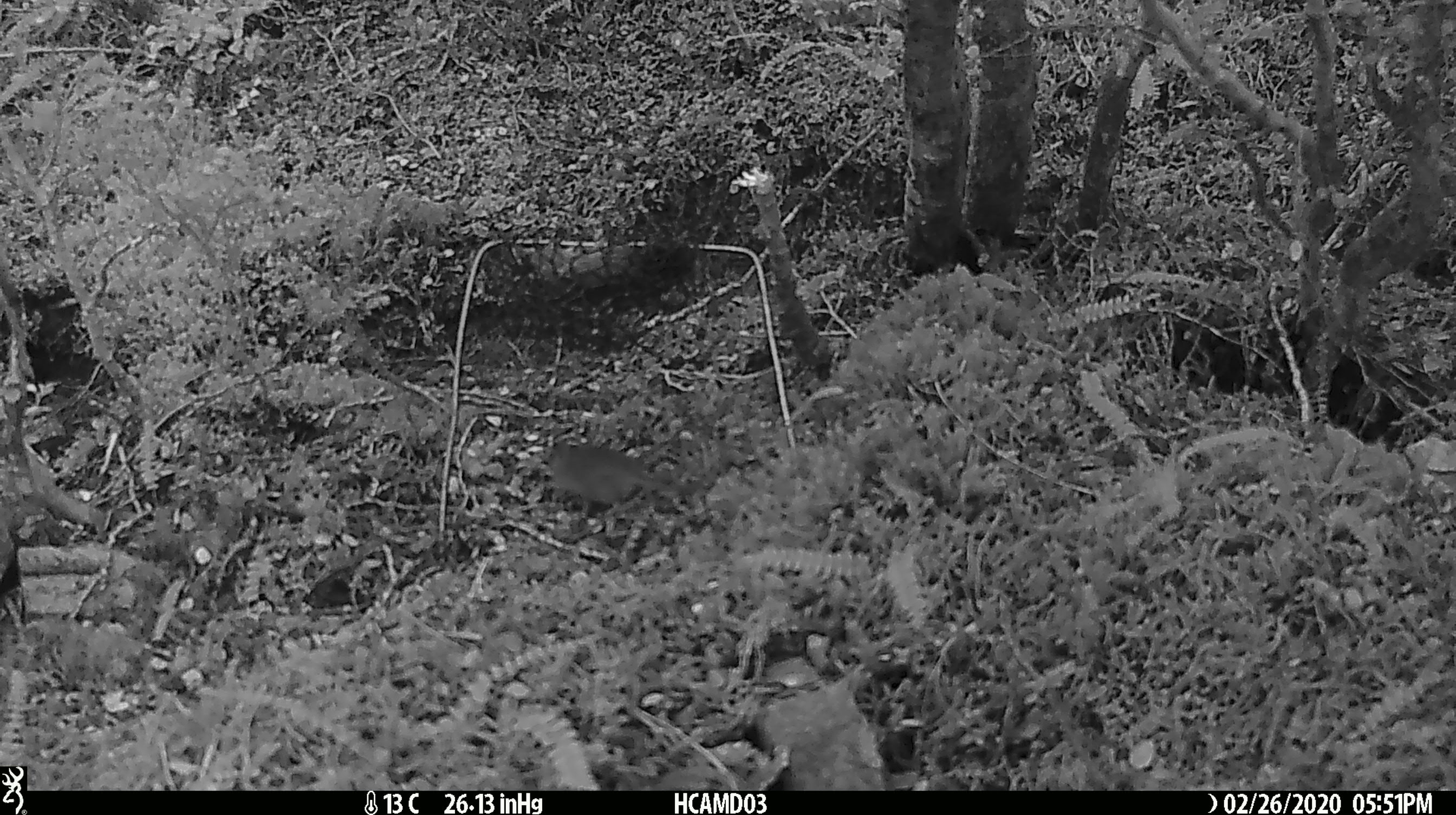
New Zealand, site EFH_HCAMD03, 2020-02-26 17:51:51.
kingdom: Animalia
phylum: Chordata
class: Mammalia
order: Rodentia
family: Muridae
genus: Mus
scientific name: Mus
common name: mouse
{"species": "mouse (Mus)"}